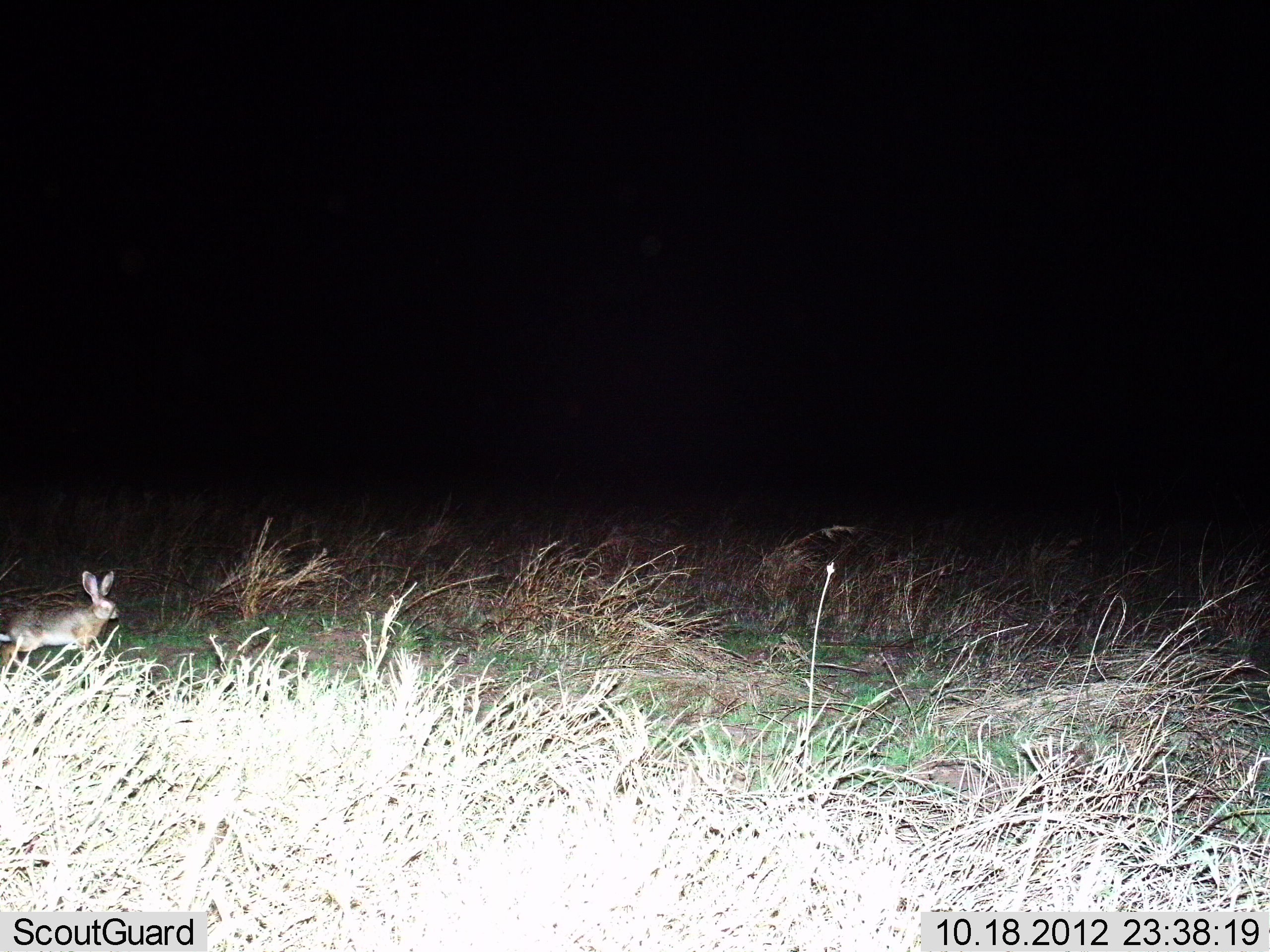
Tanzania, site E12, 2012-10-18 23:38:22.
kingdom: Animalia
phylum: Chordata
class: Mammalia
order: Lagomorpha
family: Leporidae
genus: Lepus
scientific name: Lepus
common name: hare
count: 1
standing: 20%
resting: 0%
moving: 80%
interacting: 0%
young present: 0%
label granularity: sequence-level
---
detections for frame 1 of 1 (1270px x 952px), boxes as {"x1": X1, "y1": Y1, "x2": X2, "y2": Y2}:
animal: {"x1": 0, "y1": 569, "x2": 119, "y2": 670}